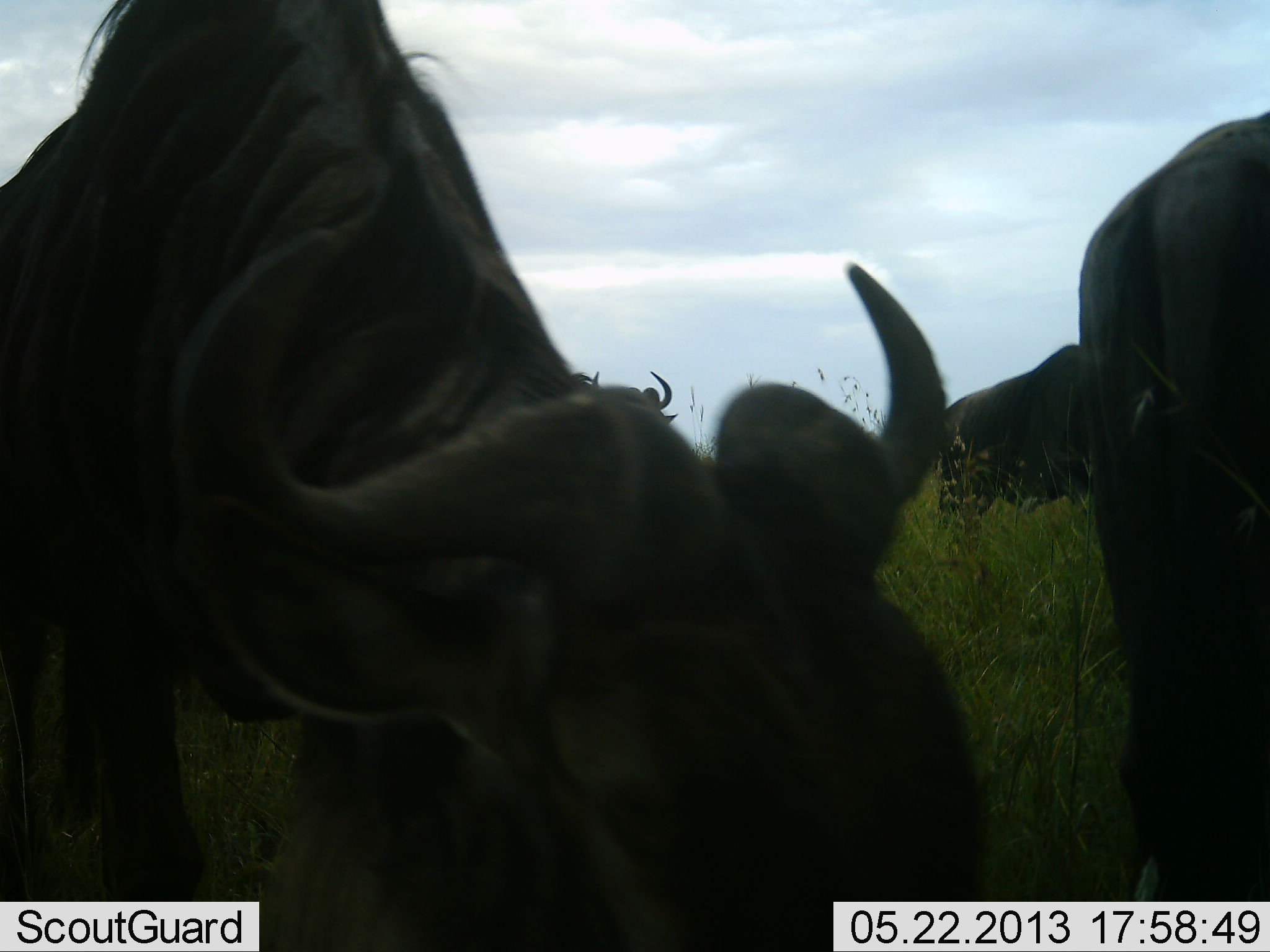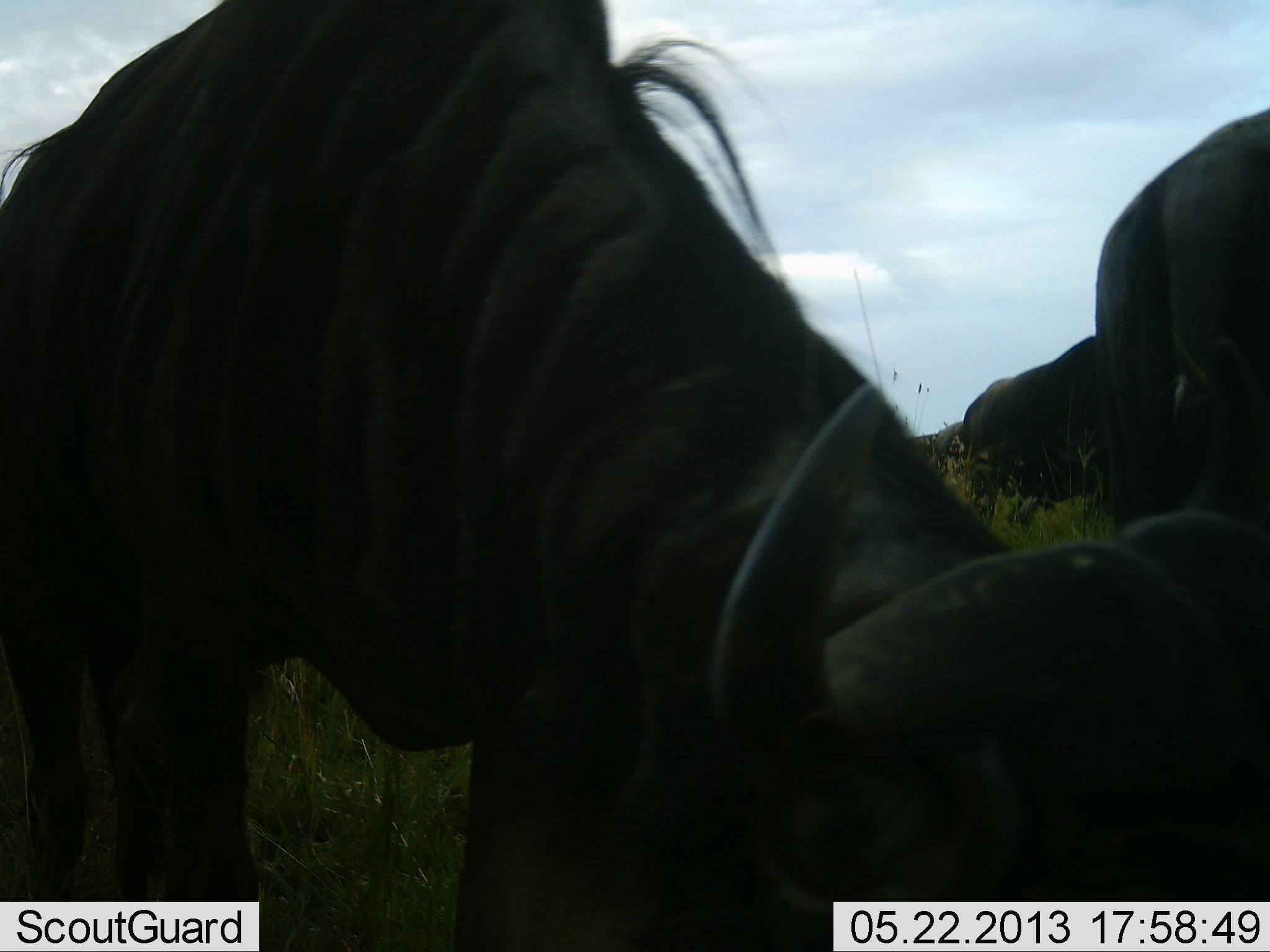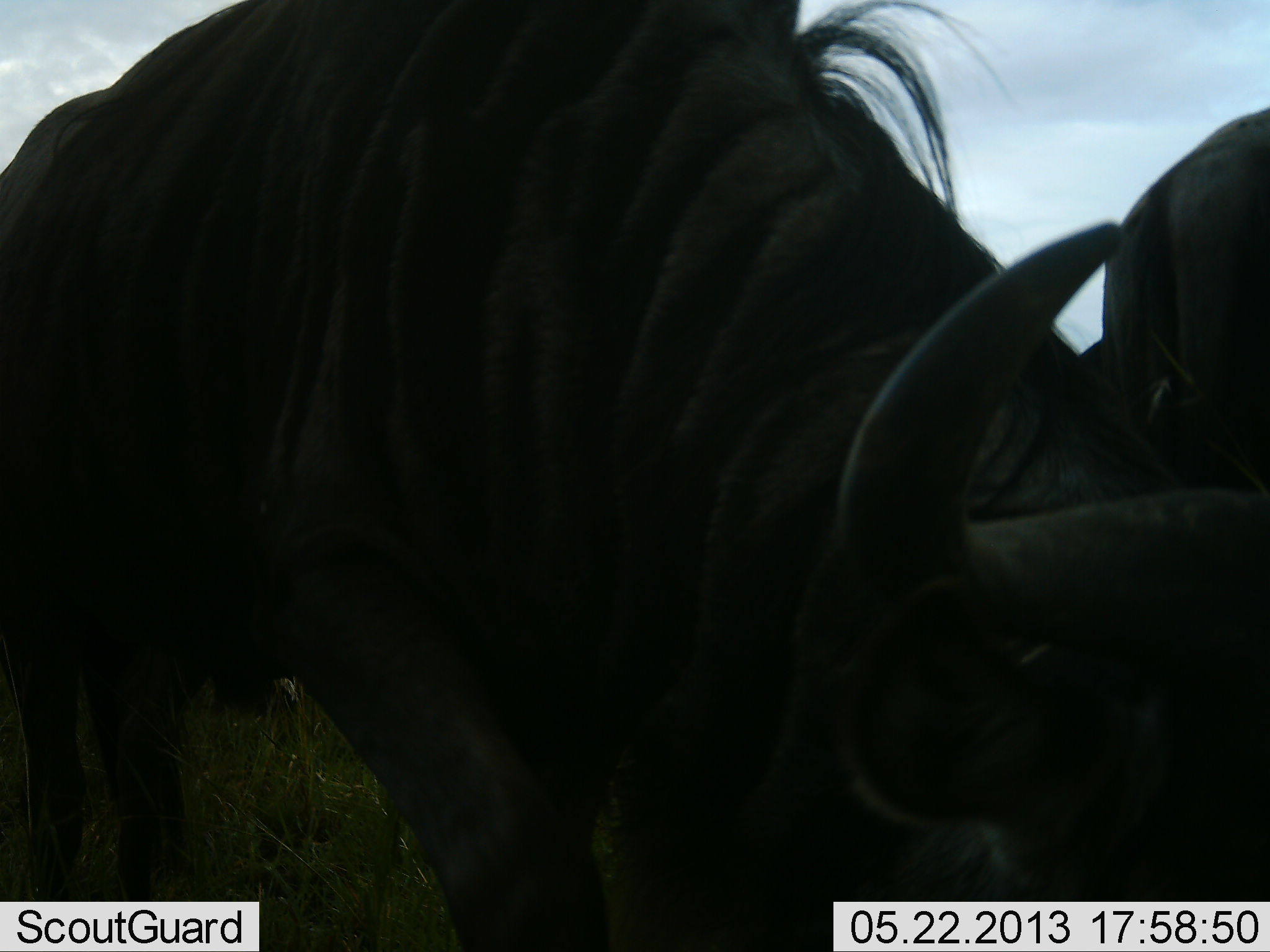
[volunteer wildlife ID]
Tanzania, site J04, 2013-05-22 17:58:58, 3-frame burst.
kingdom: Animalia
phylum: Chordata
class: Mammalia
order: Artiodactyla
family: Bovidae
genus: Connochaetes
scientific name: Connochaetes taurinus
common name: blue wildebeest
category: wildebeest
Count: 3.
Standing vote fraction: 52%.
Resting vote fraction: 4%.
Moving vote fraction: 30%.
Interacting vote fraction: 0%.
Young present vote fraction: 0%.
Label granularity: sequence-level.